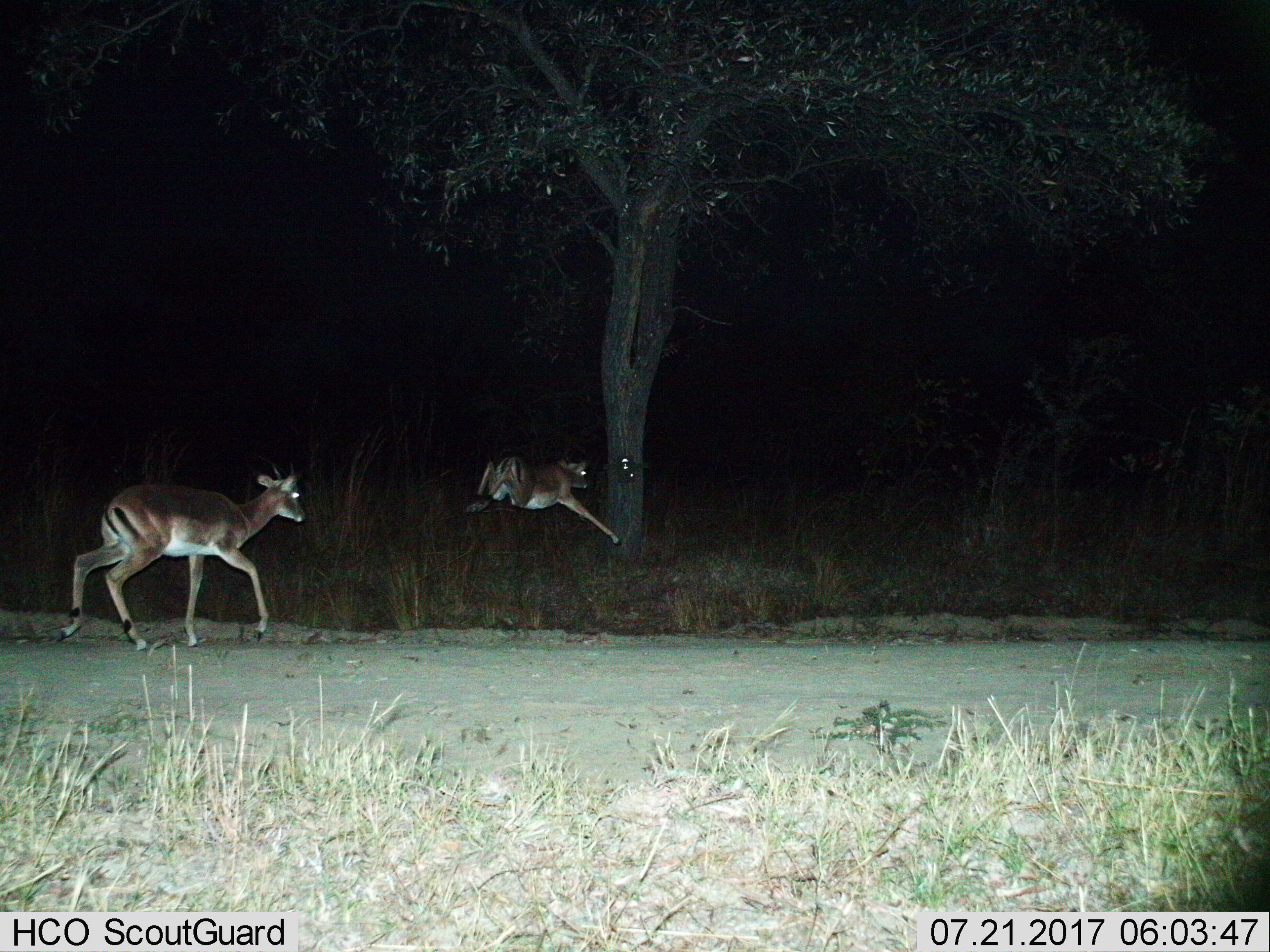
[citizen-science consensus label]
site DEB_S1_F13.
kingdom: Animalia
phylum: Chordata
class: Mammalia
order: Artiodactyla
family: Bovidae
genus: Aepyceros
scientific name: Aepyceros melampus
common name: impala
Impala (Aepyceros melampus), count 2. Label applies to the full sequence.